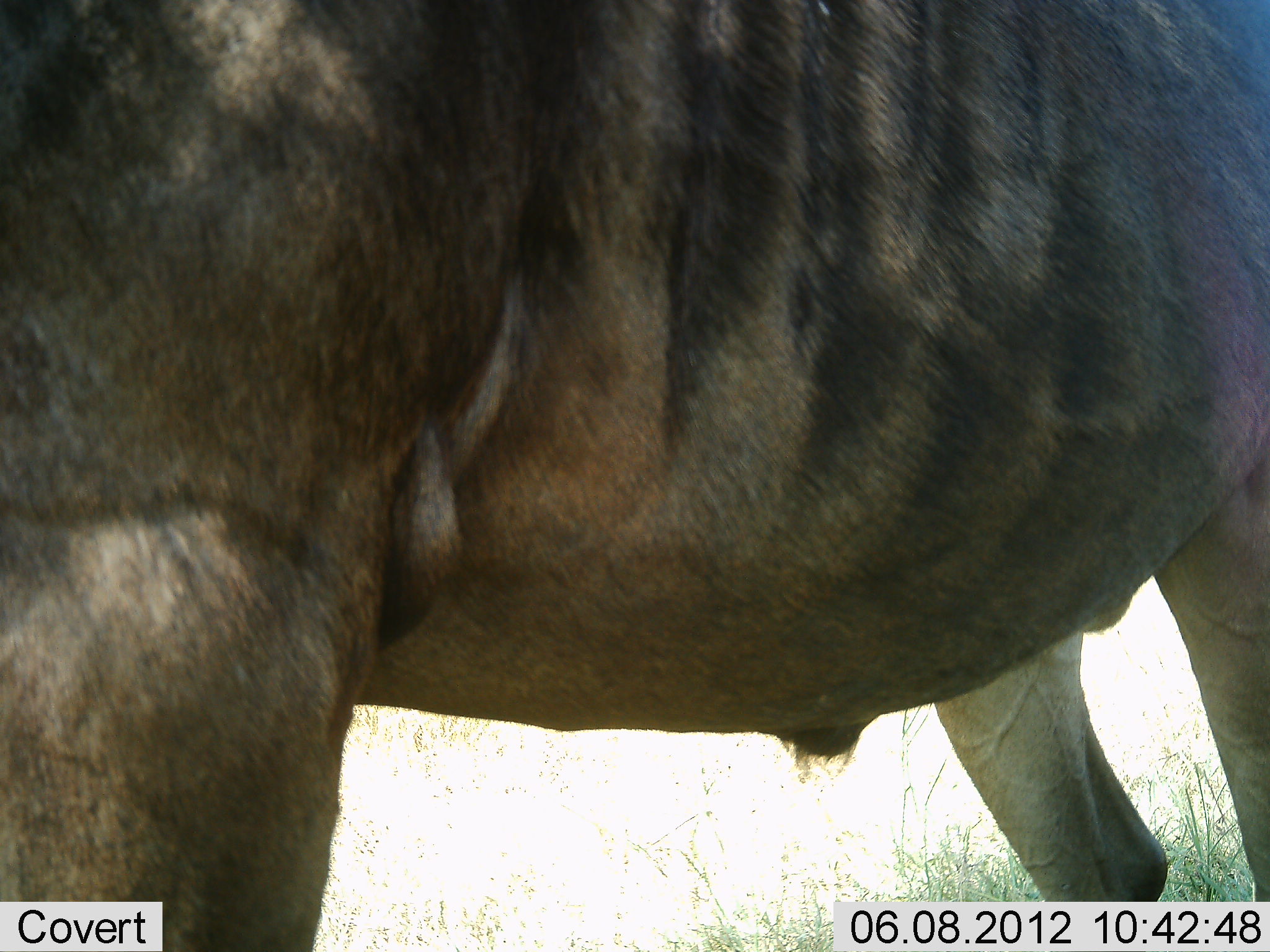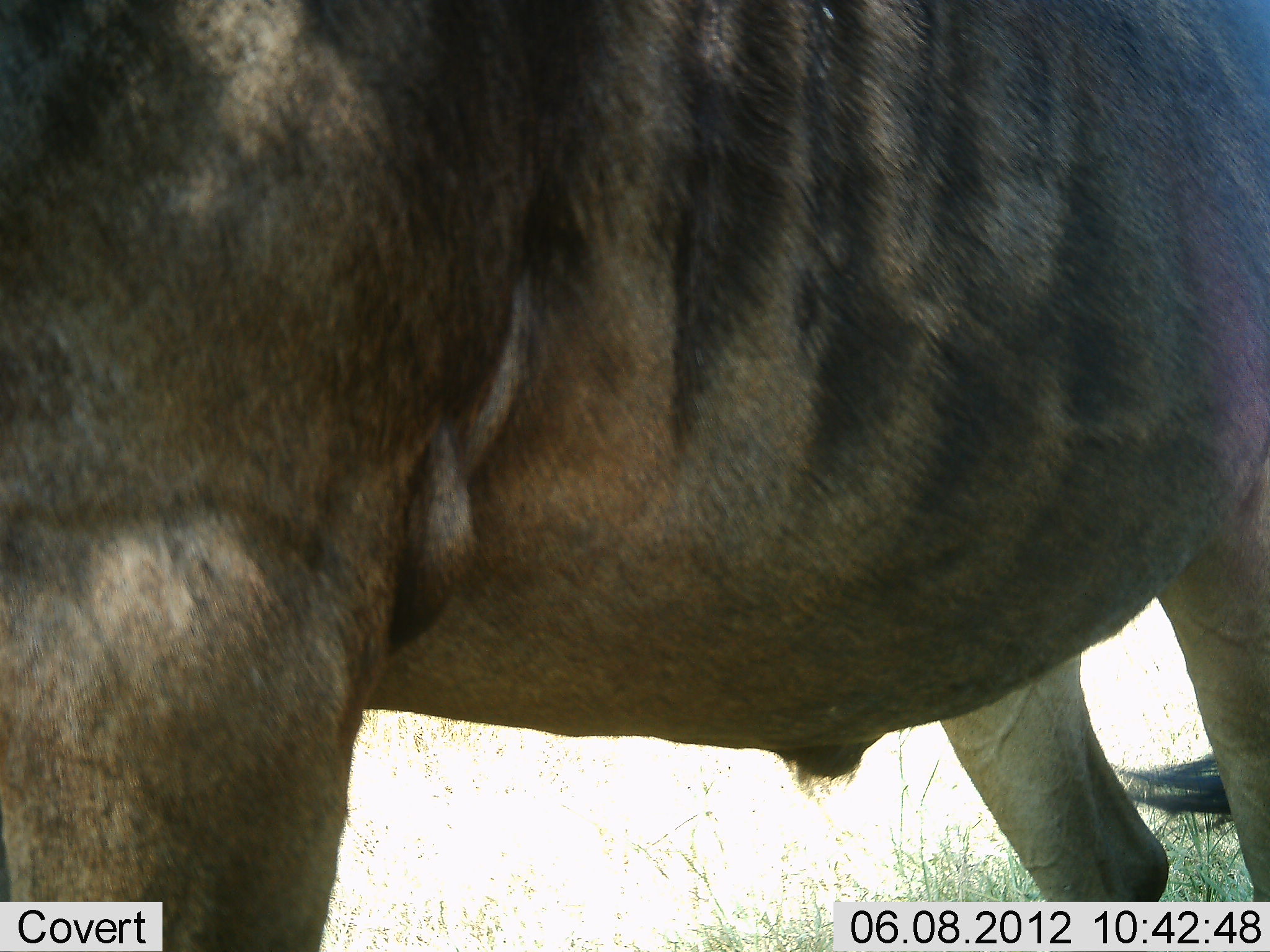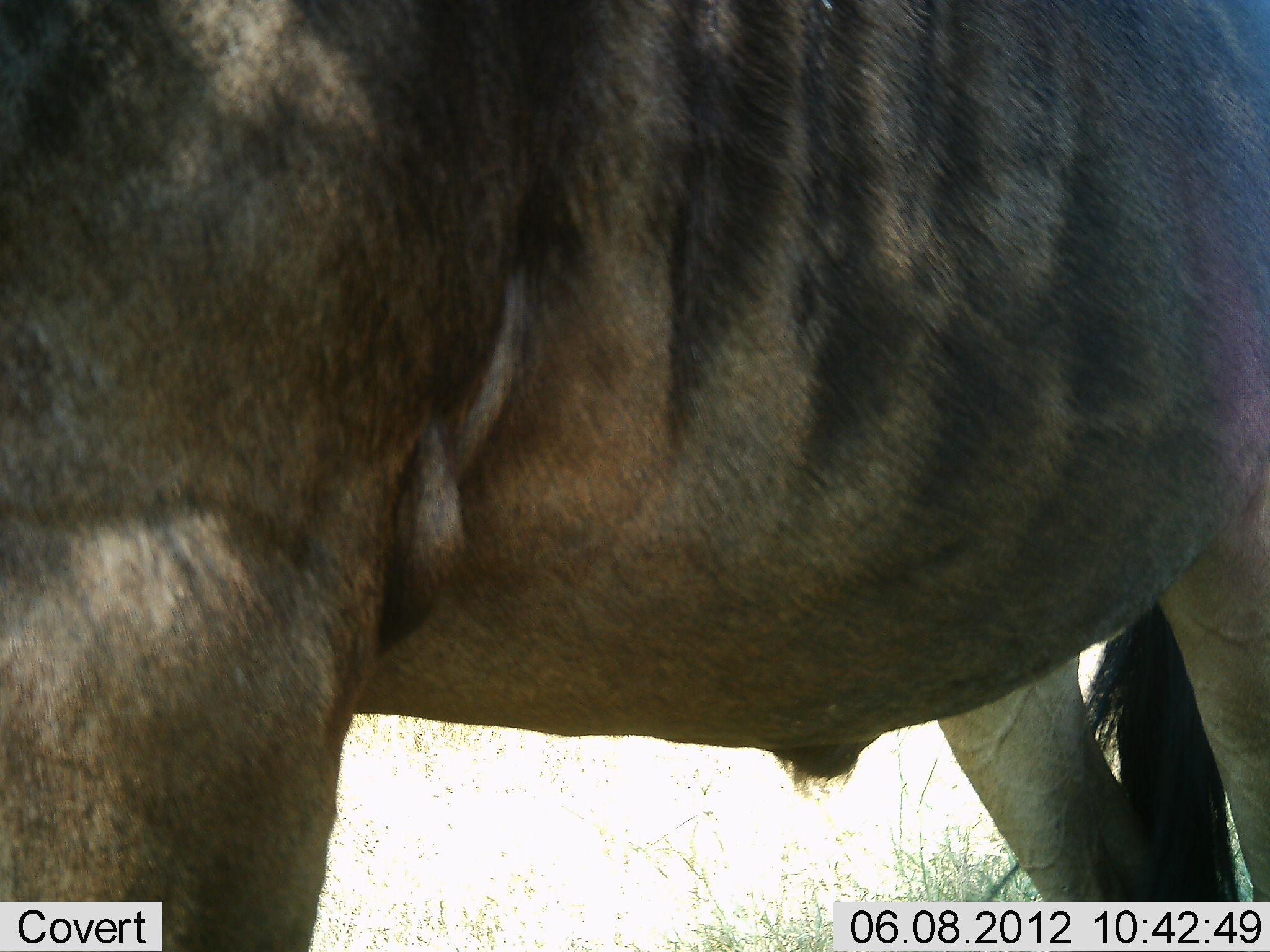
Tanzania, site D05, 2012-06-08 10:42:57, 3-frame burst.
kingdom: Animalia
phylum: Chordata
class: Mammalia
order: Artiodactyla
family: Bovidae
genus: Connochaetes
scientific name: Connochaetes taurinus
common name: blue wildebeest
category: wildebeest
Wildebeest (blue wildebeest) (Connochaetes taurinus), count 1. Behavior (volunteer vote fractions): standing 90%, resting 10%, moving 10%, interacting 0%. Young present (vote fraction): 0%. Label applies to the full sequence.